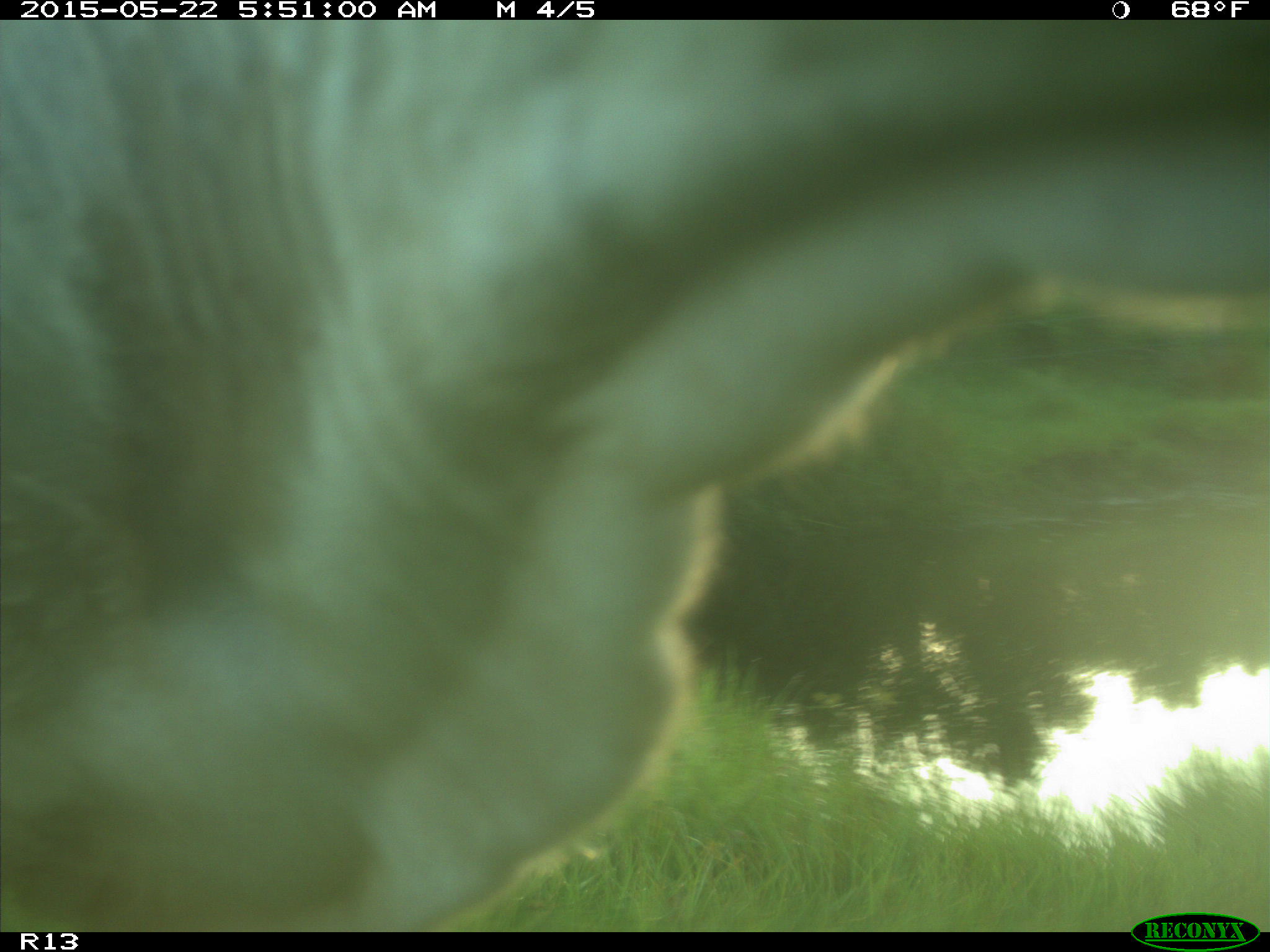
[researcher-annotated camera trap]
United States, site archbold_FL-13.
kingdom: Animalia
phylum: Chordata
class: Mammalia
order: Artiodactyla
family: Bovidae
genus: Bos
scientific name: Bos taurus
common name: domestic cow